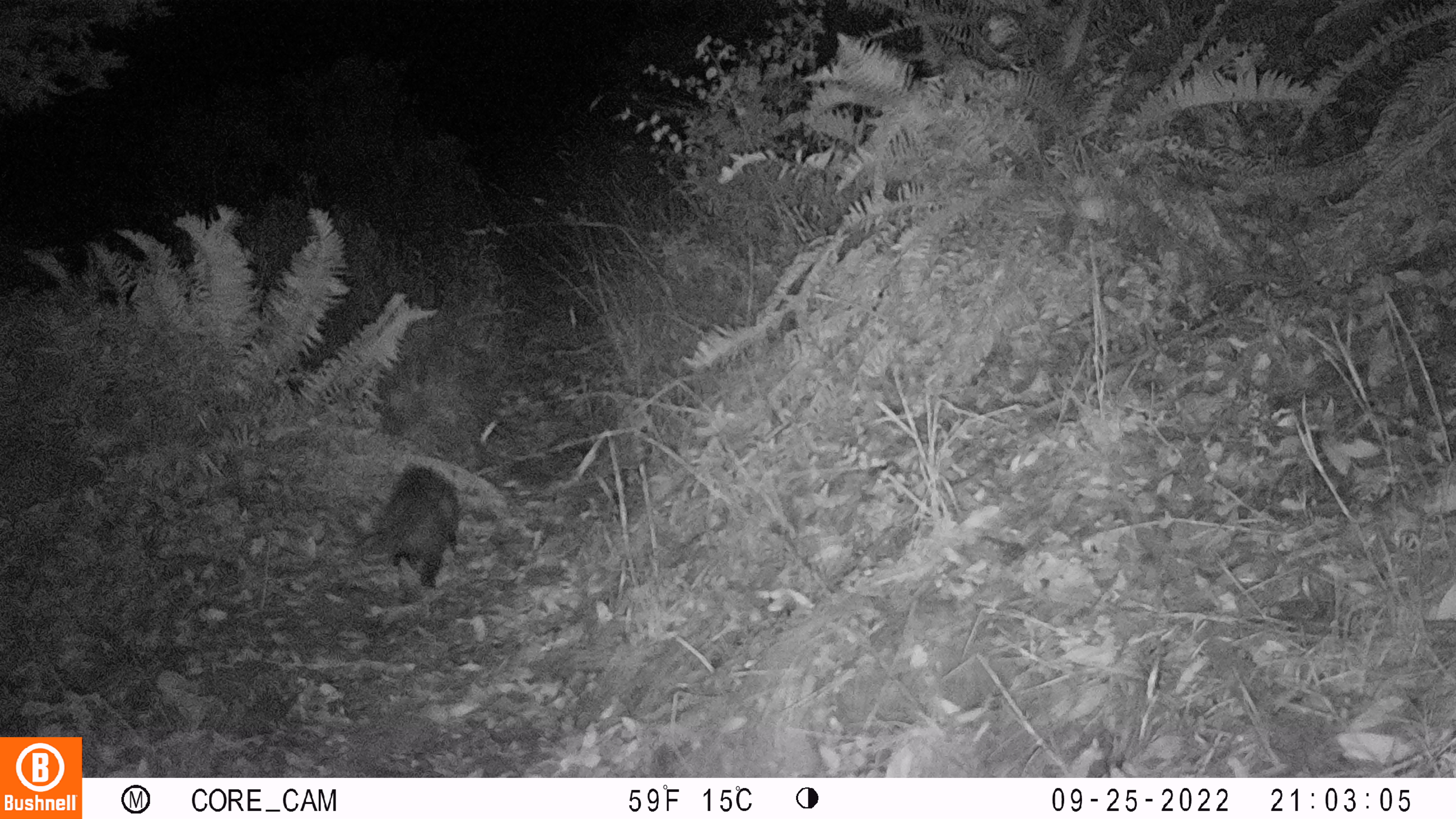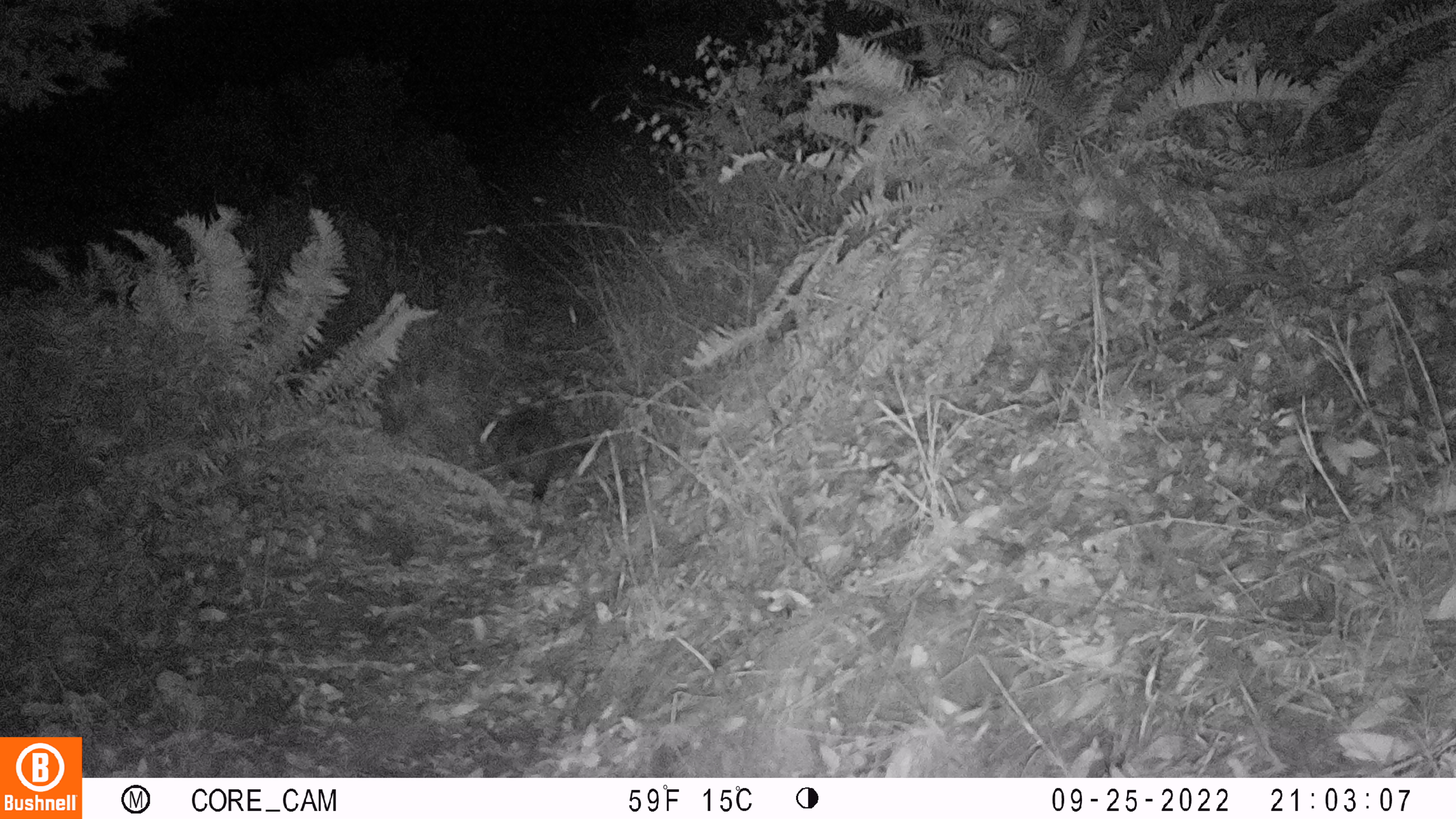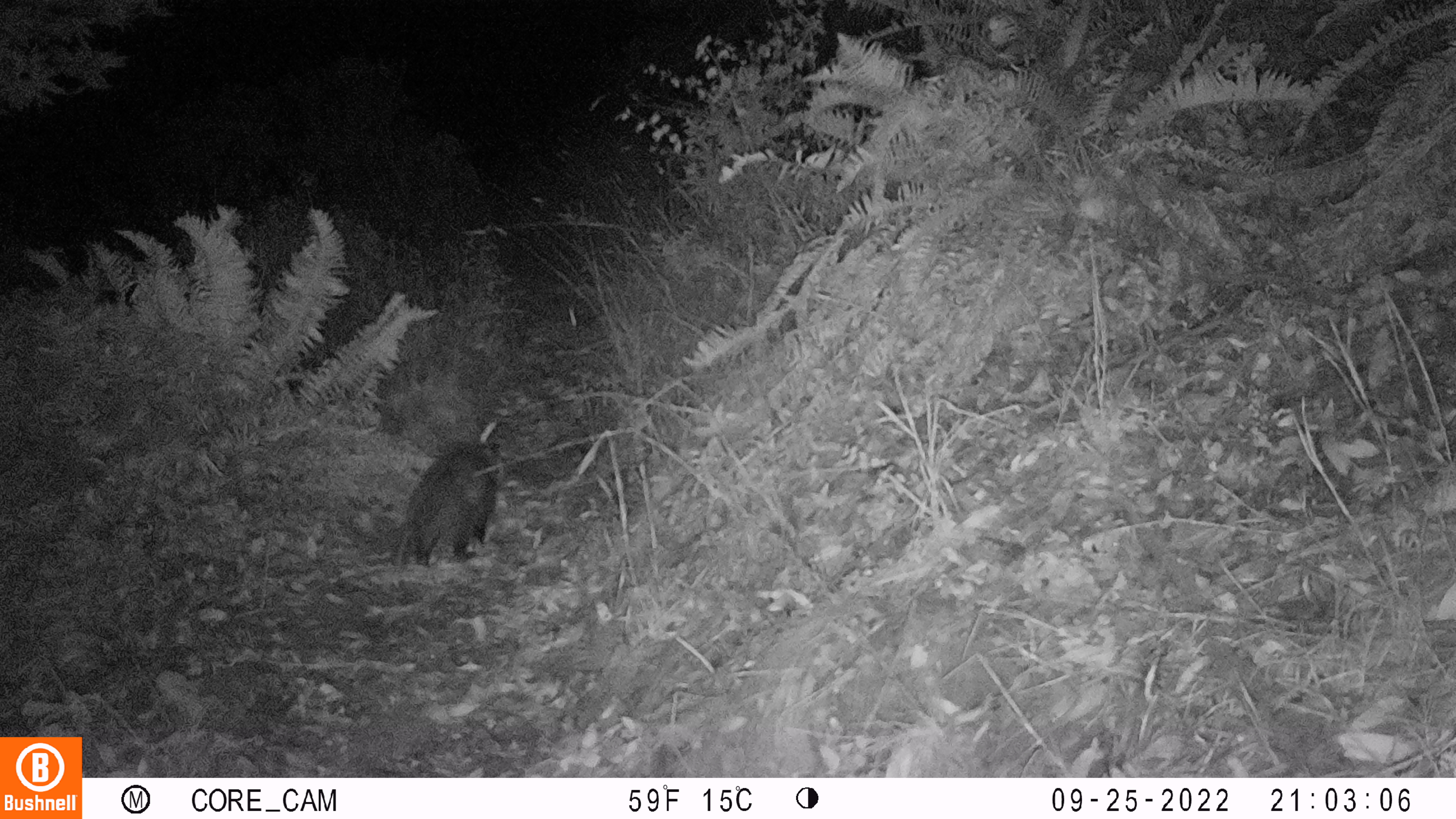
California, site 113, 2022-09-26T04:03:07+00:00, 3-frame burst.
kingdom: Animalia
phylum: Chordata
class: Mammalia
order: Carnivora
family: Procyonidae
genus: Procyon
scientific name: Procyon lotor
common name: raccoon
Raccoon (Procyon lotor).